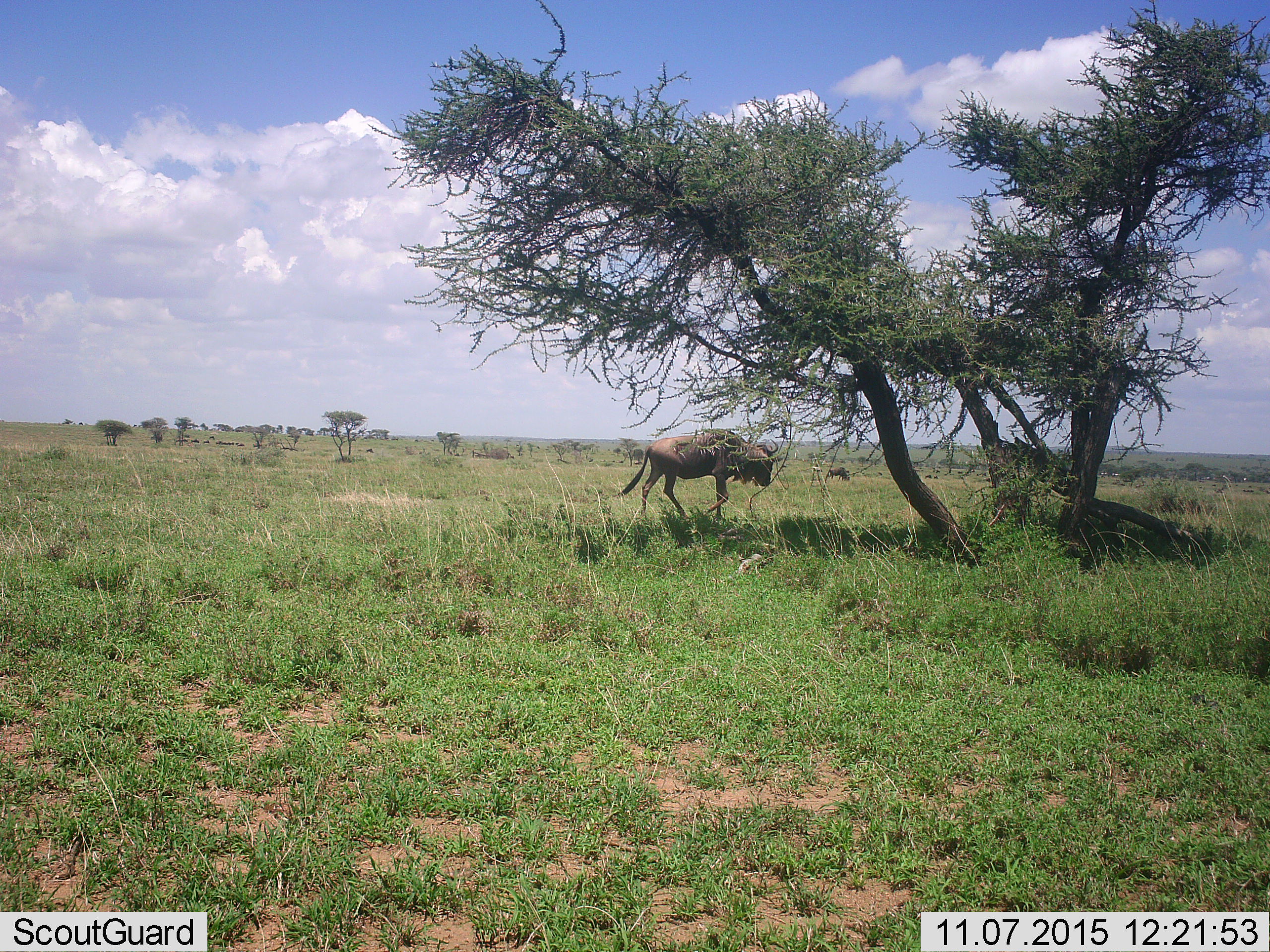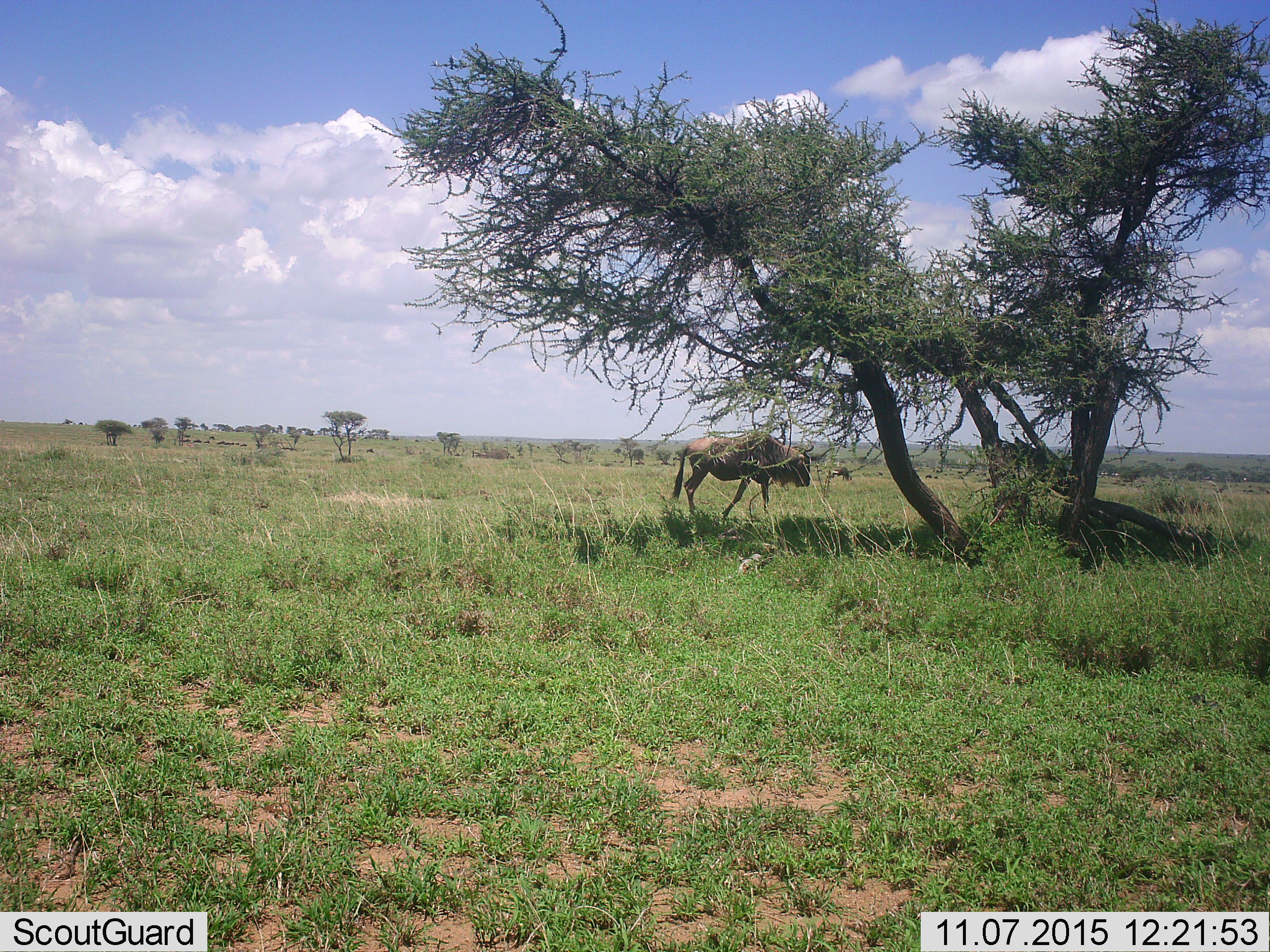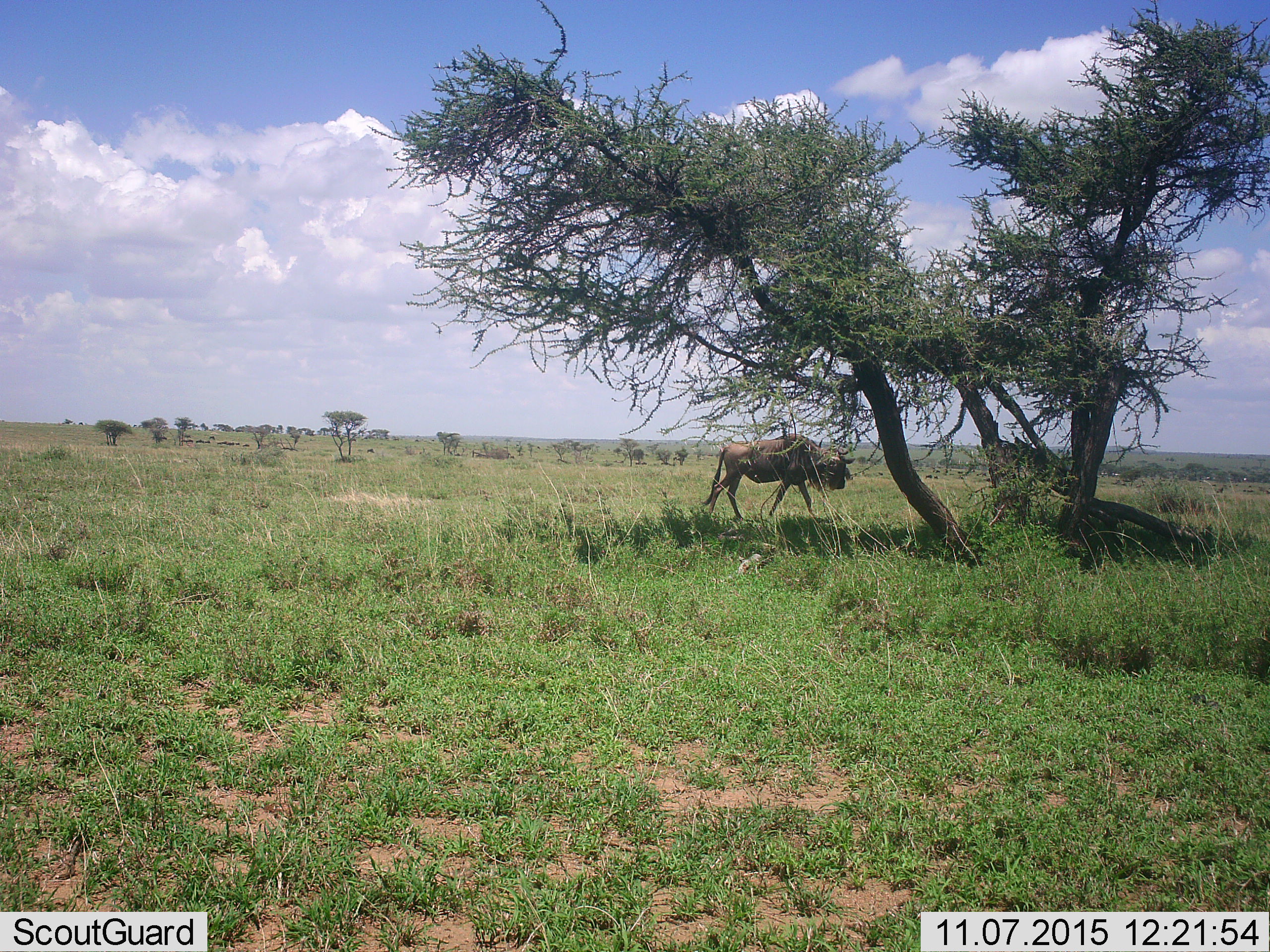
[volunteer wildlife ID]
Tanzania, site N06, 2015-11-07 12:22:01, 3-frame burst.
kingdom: Animalia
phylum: Chordata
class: Mammalia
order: Artiodactyla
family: Bovidae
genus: Connochaetes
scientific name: Connochaetes taurinus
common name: blue wildebeest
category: wildebeest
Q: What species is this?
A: Wildebeest (blue wildebeest) (Connochaetes taurinus).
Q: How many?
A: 1.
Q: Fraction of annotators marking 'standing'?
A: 38%.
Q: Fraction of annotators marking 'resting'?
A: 0%.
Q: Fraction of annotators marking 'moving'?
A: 88%.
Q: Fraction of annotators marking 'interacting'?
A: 0%.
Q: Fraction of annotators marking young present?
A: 0%.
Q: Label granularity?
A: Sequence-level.